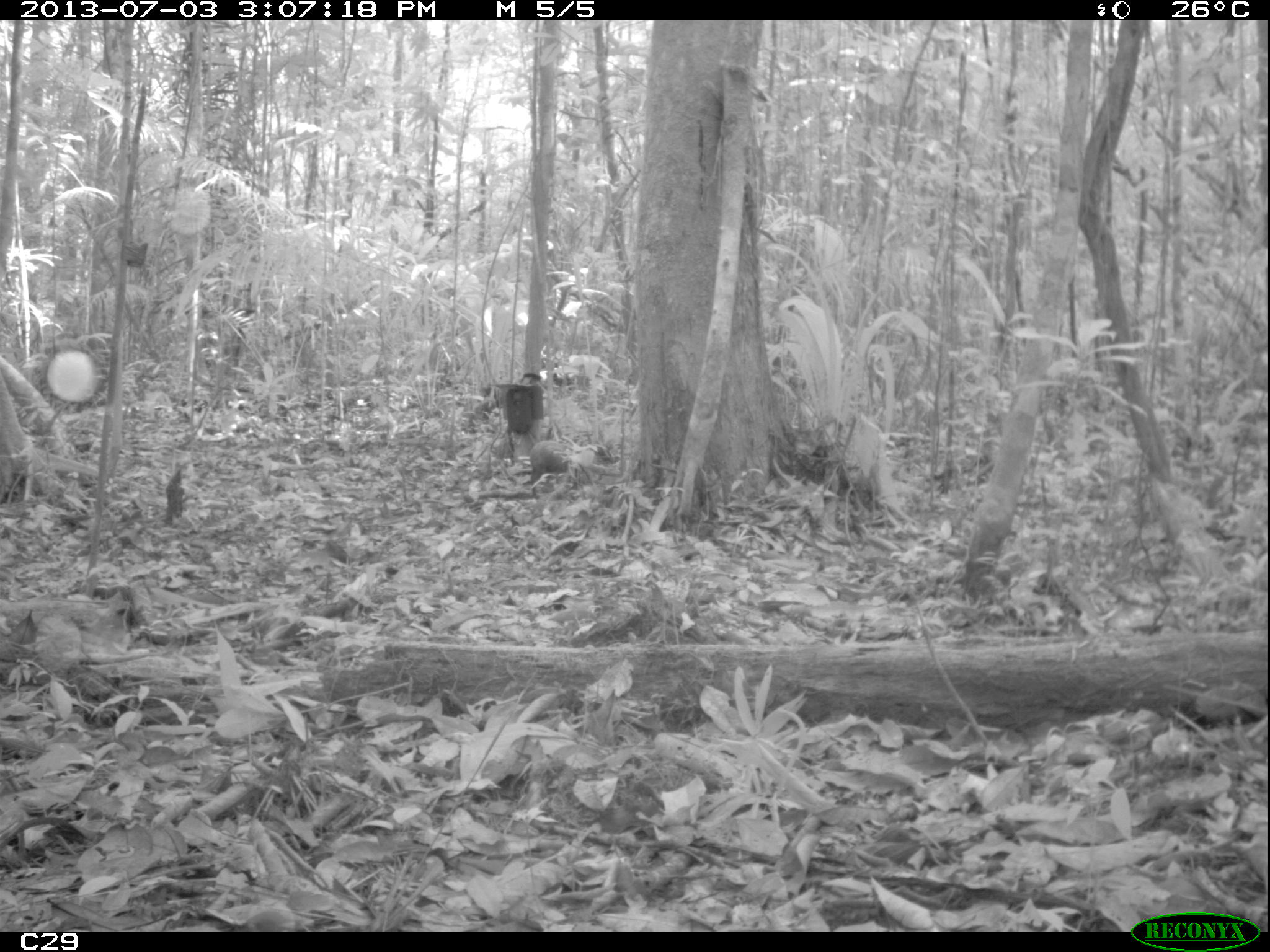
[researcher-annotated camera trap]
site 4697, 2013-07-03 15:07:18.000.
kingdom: Animalia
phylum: Chordata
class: Mammalia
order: Rodentia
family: Dasyproctidae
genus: Dasyprocta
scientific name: Dasyprocta leporina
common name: red-rumped agouti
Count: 1.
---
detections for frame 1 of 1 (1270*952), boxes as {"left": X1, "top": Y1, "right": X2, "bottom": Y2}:
dasyprocta leporina: {"left": 526, "top": 440, "right": 620, "bottom": 501}